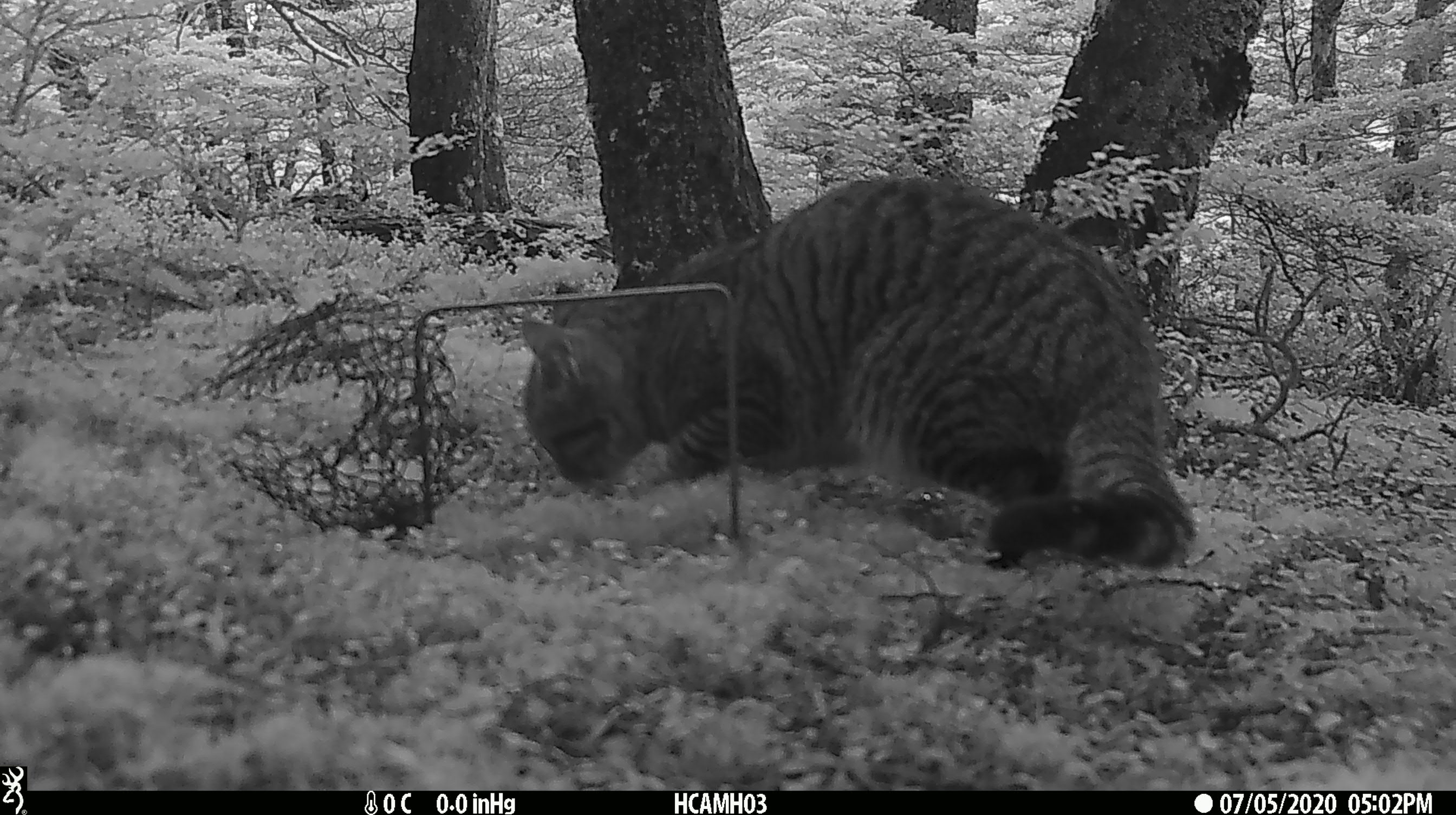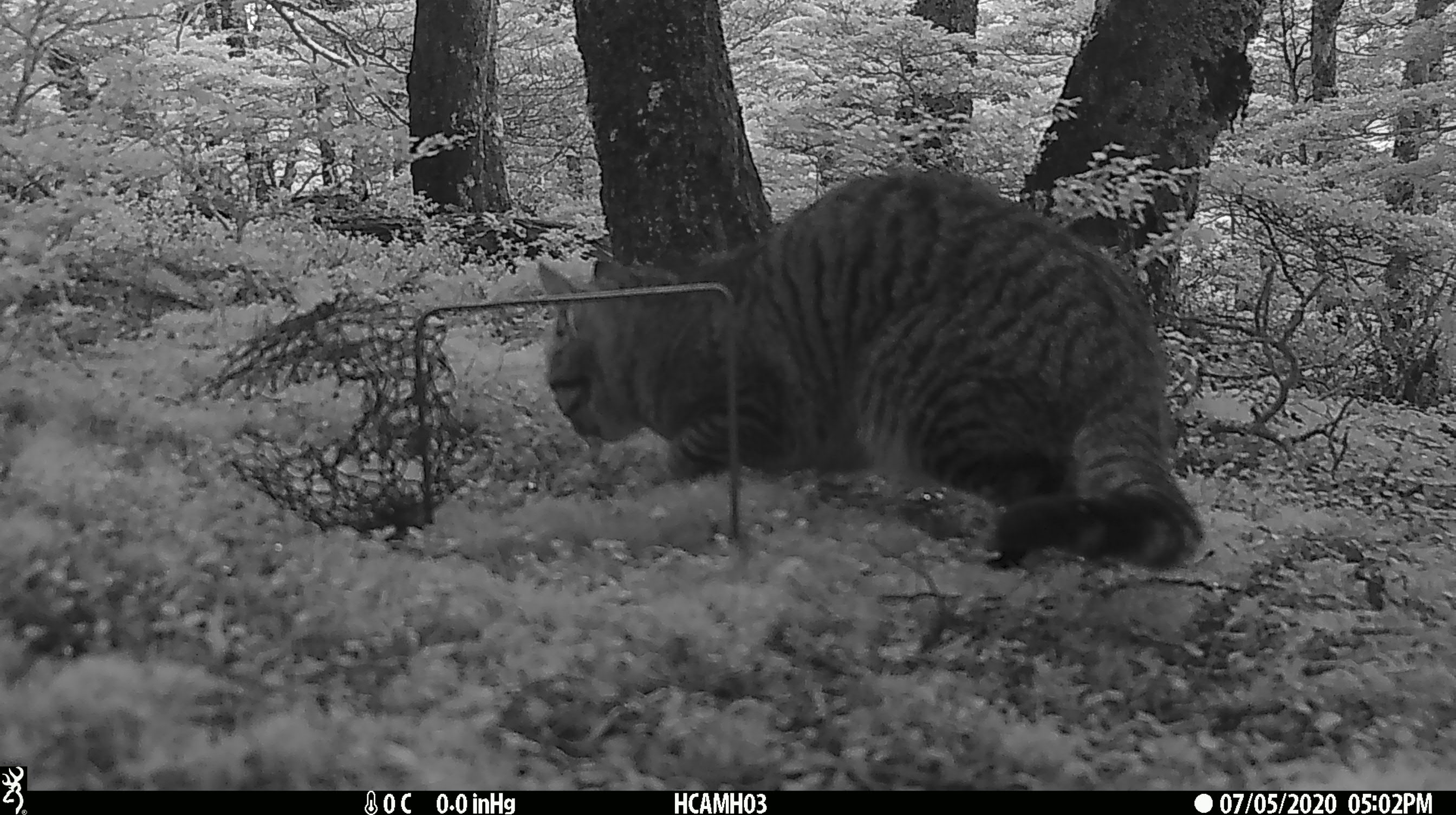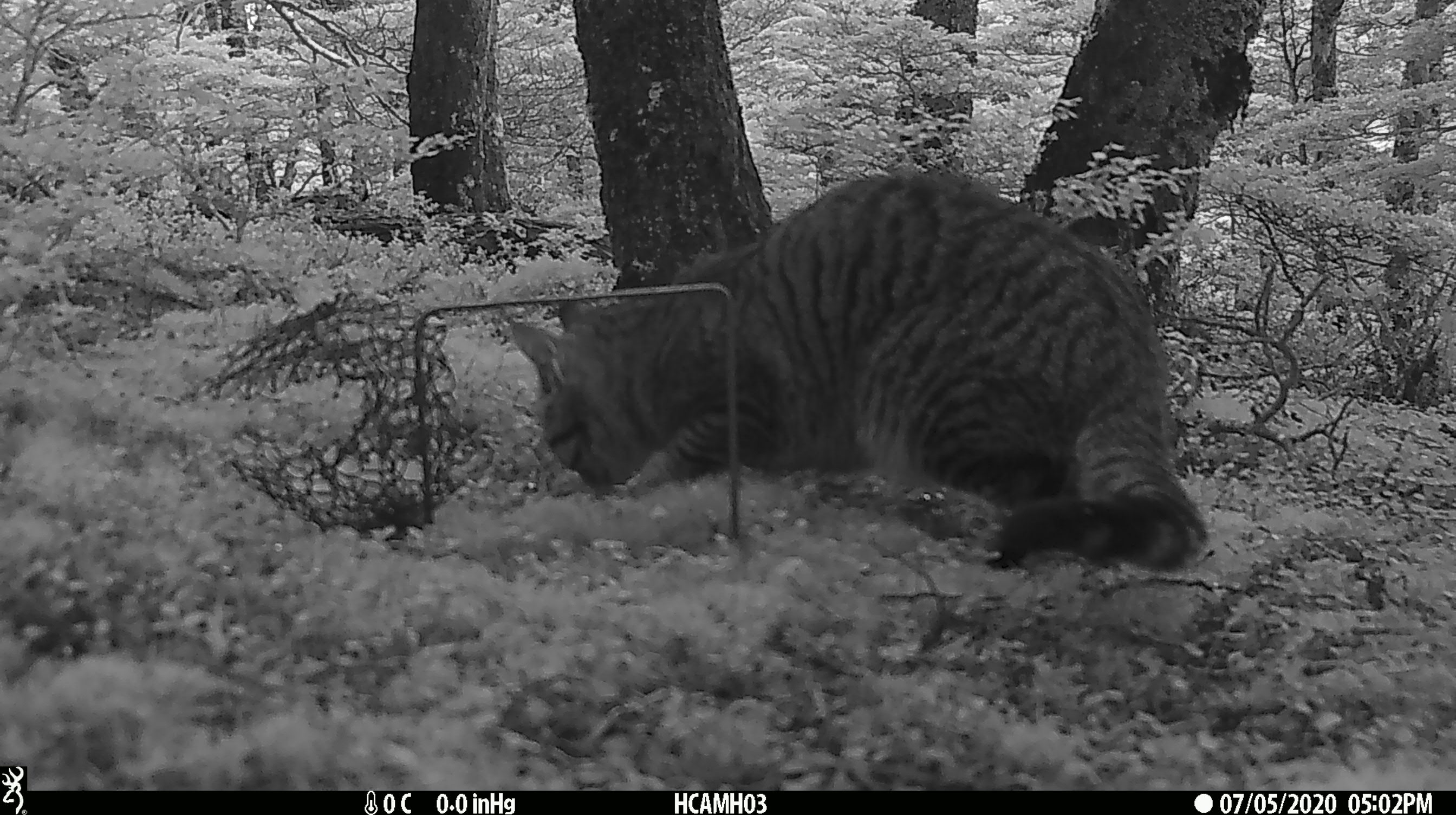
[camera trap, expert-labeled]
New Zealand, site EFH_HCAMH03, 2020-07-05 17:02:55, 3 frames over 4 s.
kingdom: Animalia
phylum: Chordata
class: Mammalia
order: Carnivora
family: Felidae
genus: Felis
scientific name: Felis catus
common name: domestic cat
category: cat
Cat (domestic cat) (Felis catus).